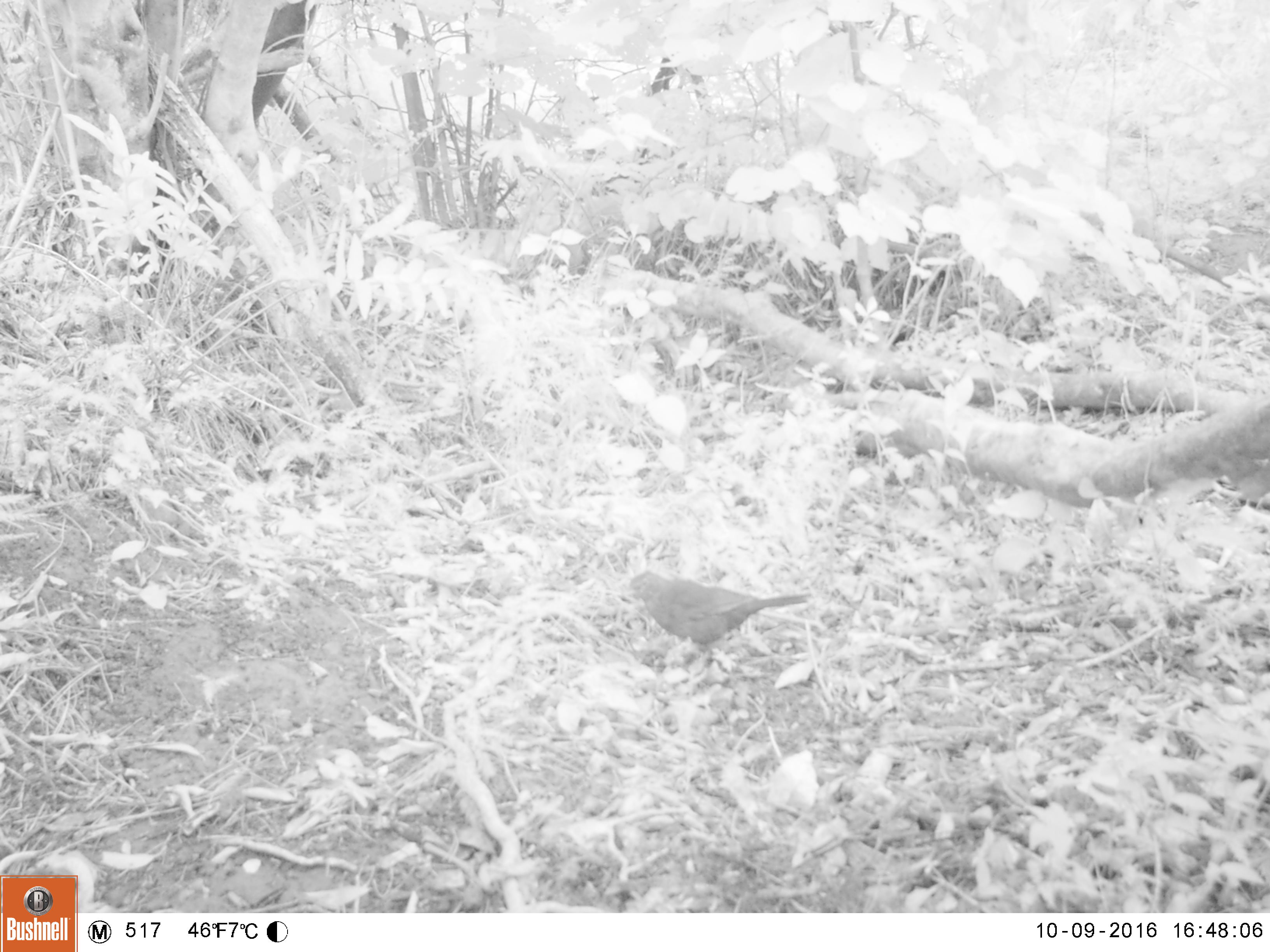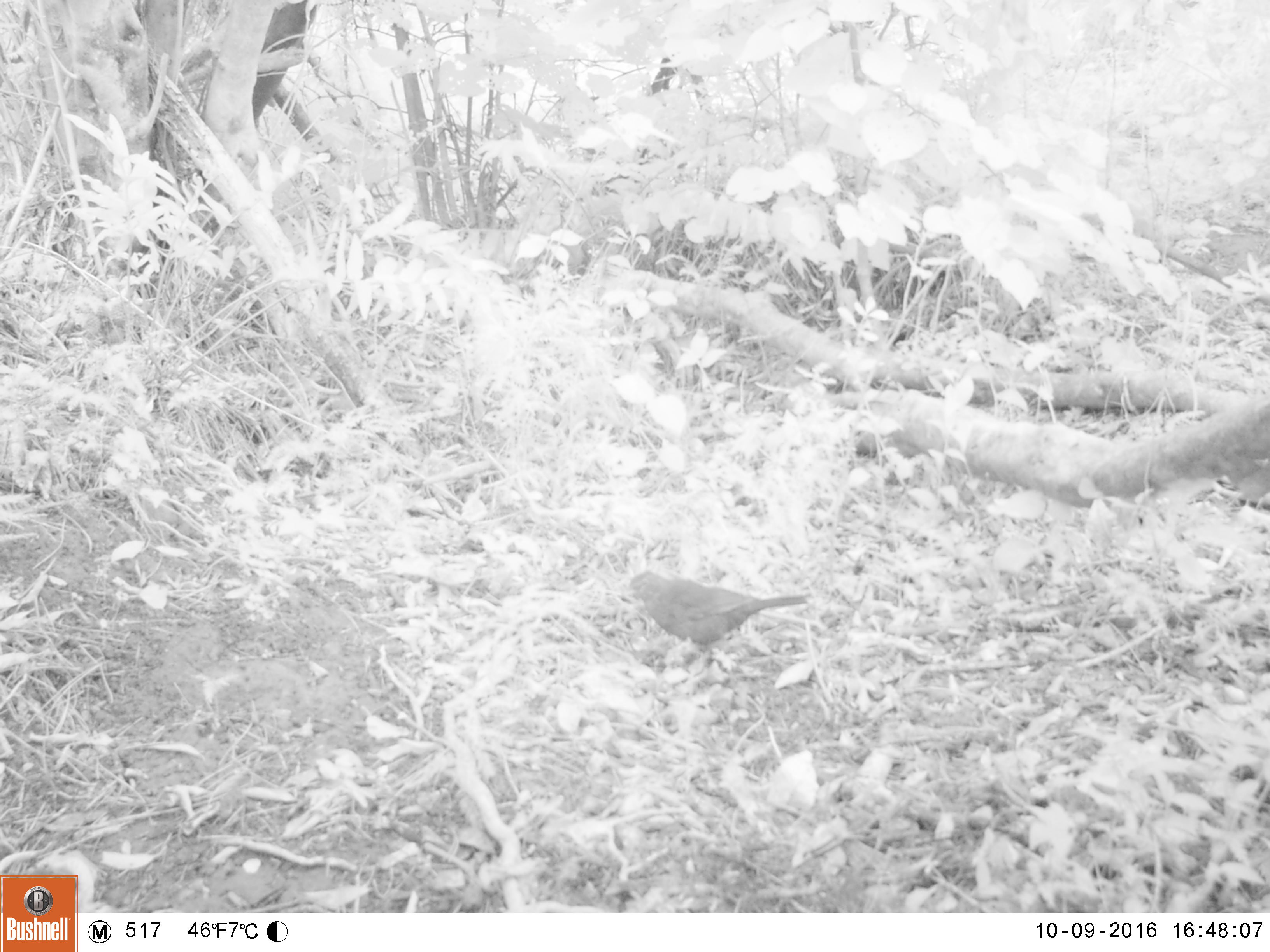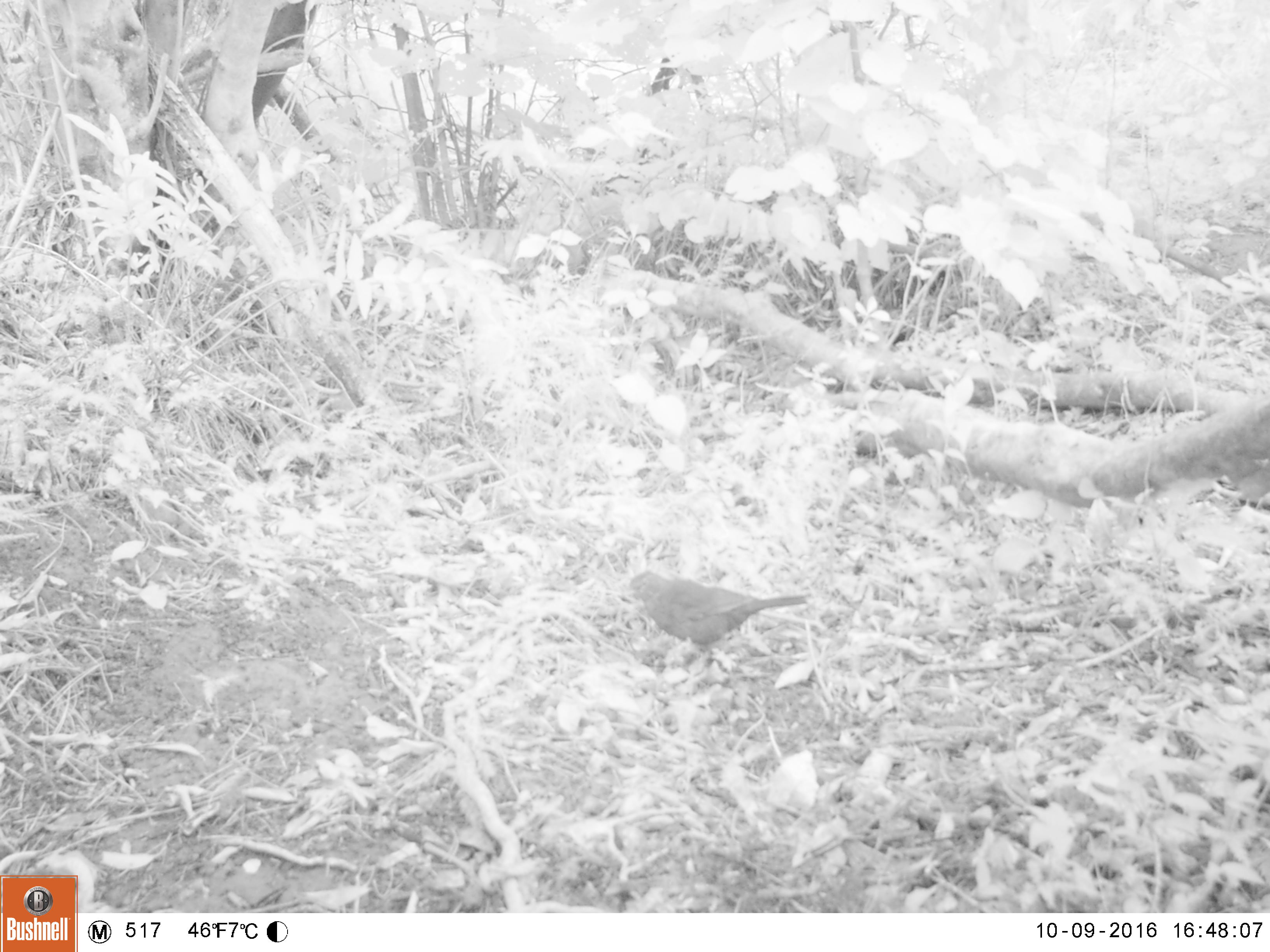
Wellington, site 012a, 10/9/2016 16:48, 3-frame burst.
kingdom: Animalia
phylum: Chordata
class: Aves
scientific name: Aves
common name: bird